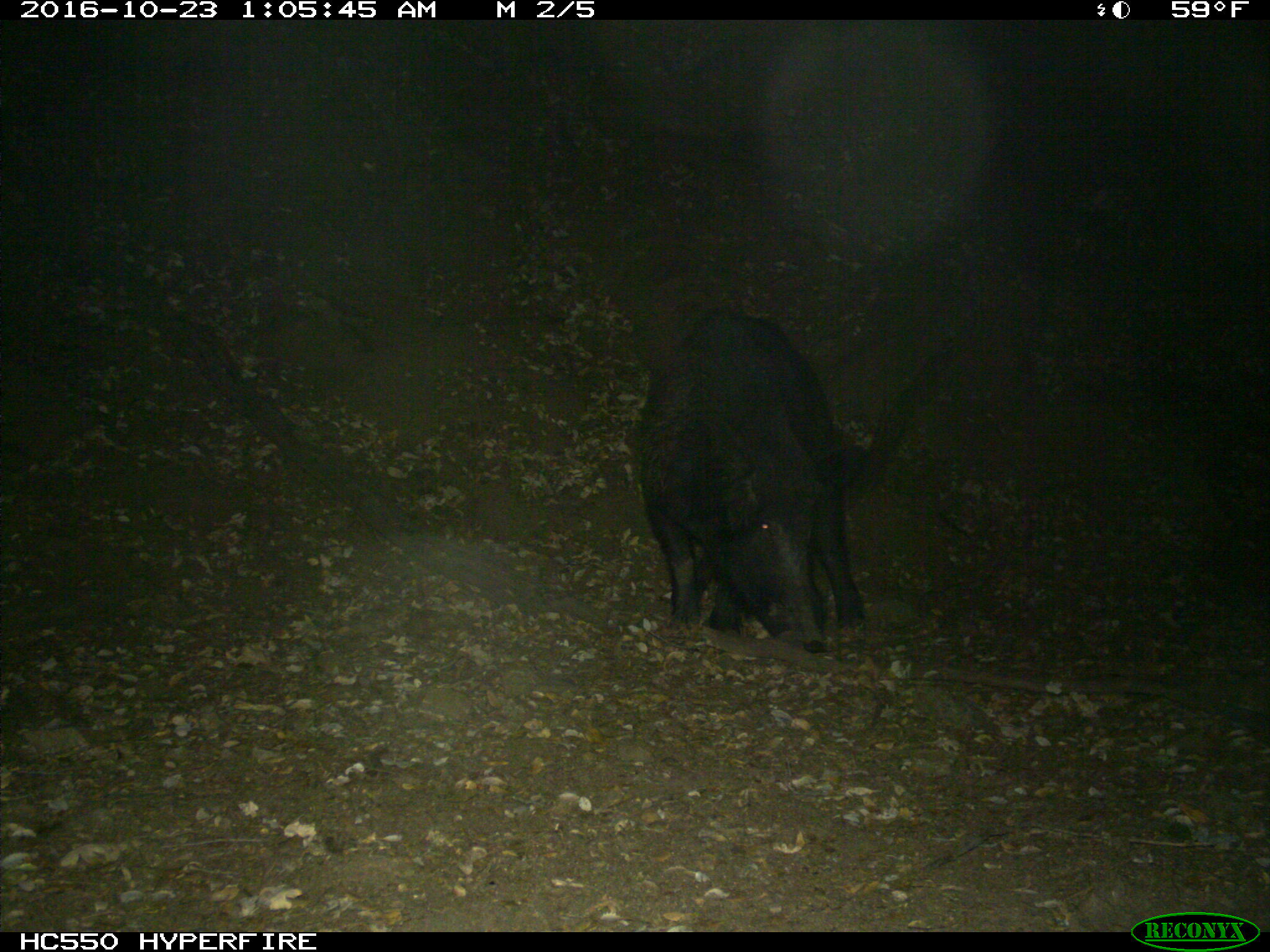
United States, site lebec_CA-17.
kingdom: Animalia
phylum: Chordata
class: Mammalia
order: Artiodactyla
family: Suidae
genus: Sus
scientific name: Sus scrofa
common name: wild boar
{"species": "Sus scrofa (wild boar)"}